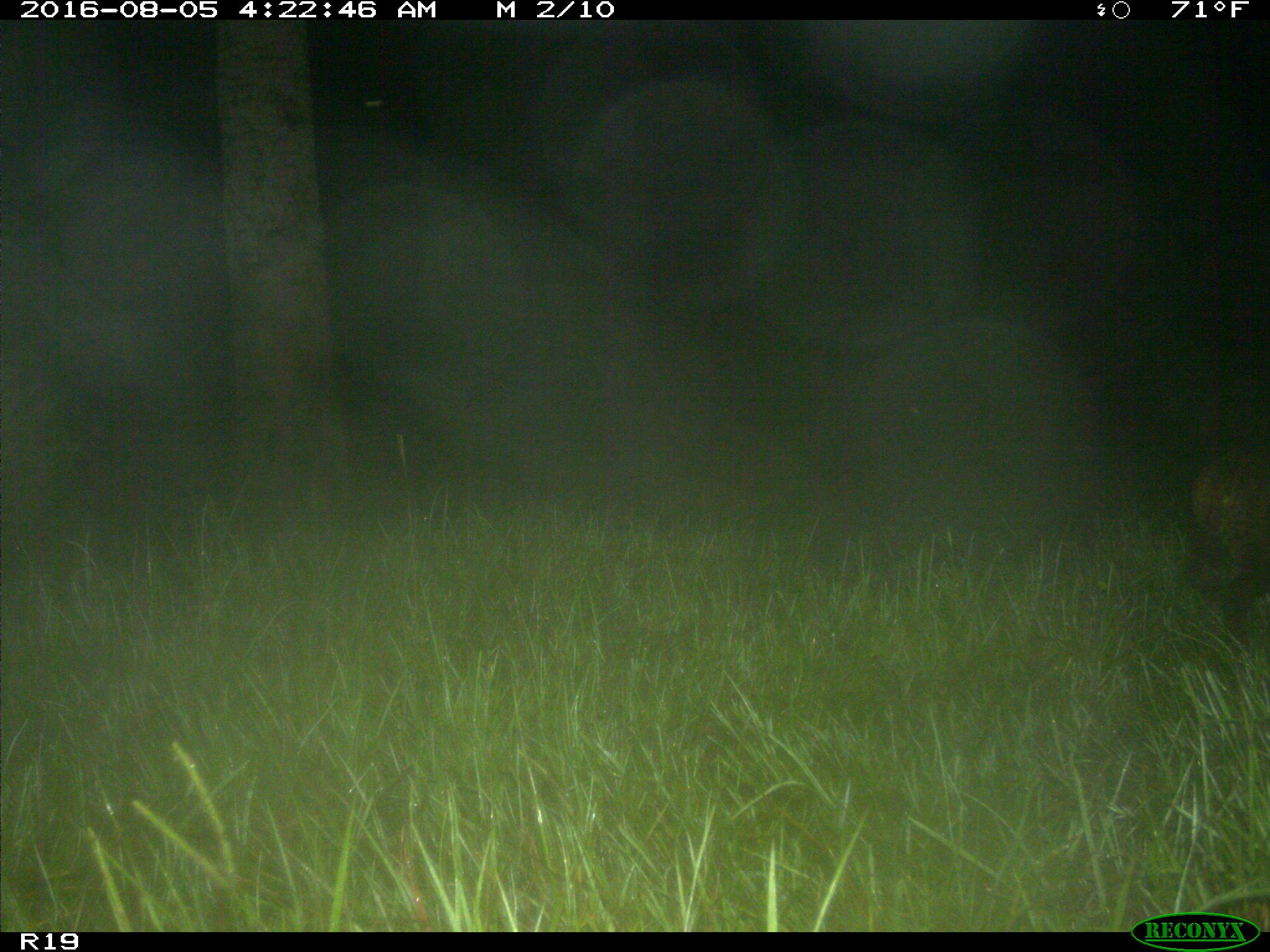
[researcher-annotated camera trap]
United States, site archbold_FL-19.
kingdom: Animalia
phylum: Chordata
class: Mammalia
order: Artiodactyla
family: Bovidae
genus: Bos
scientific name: Bos taurus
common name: domestic cow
Bos taurus (domestic cow).